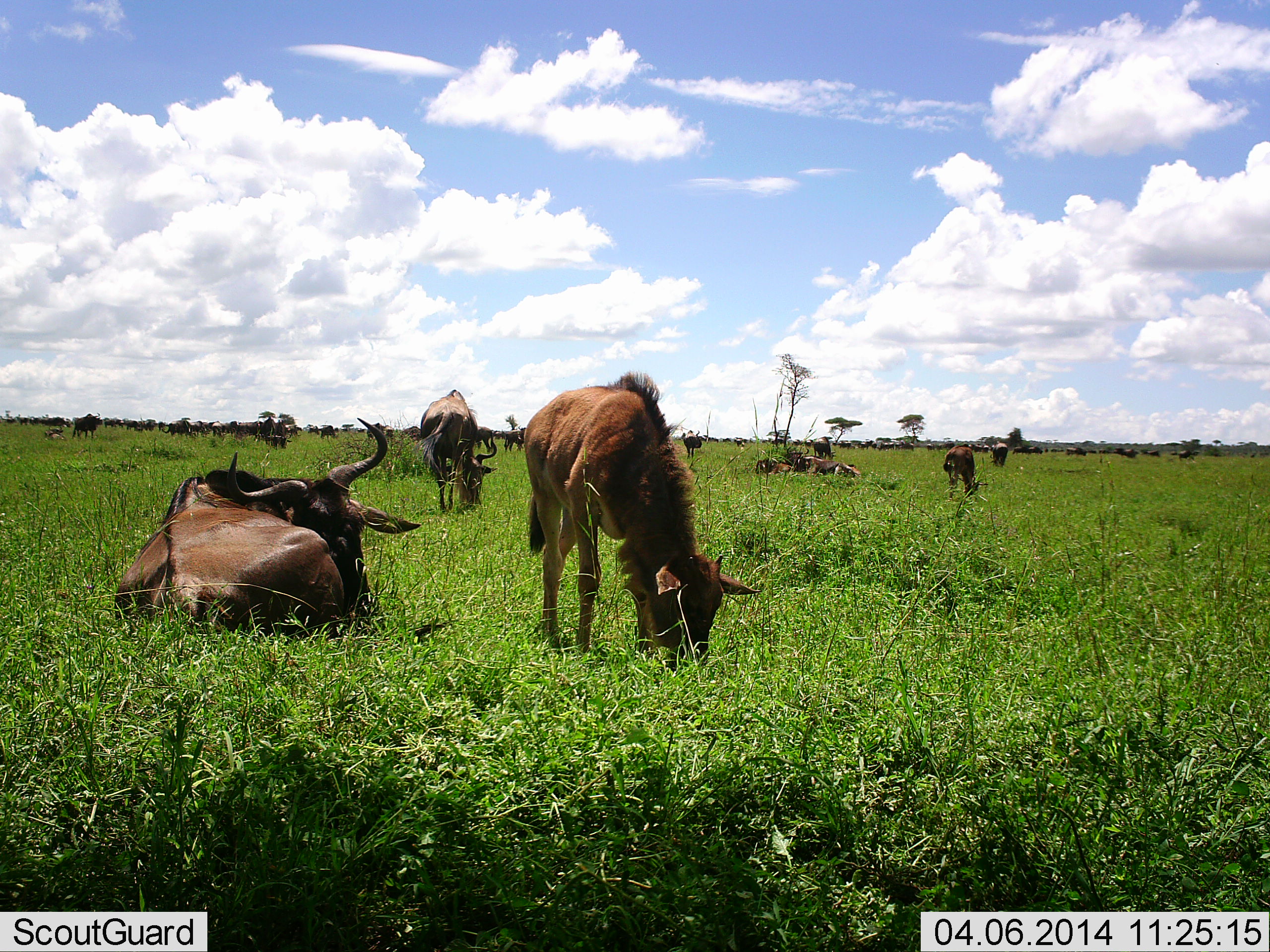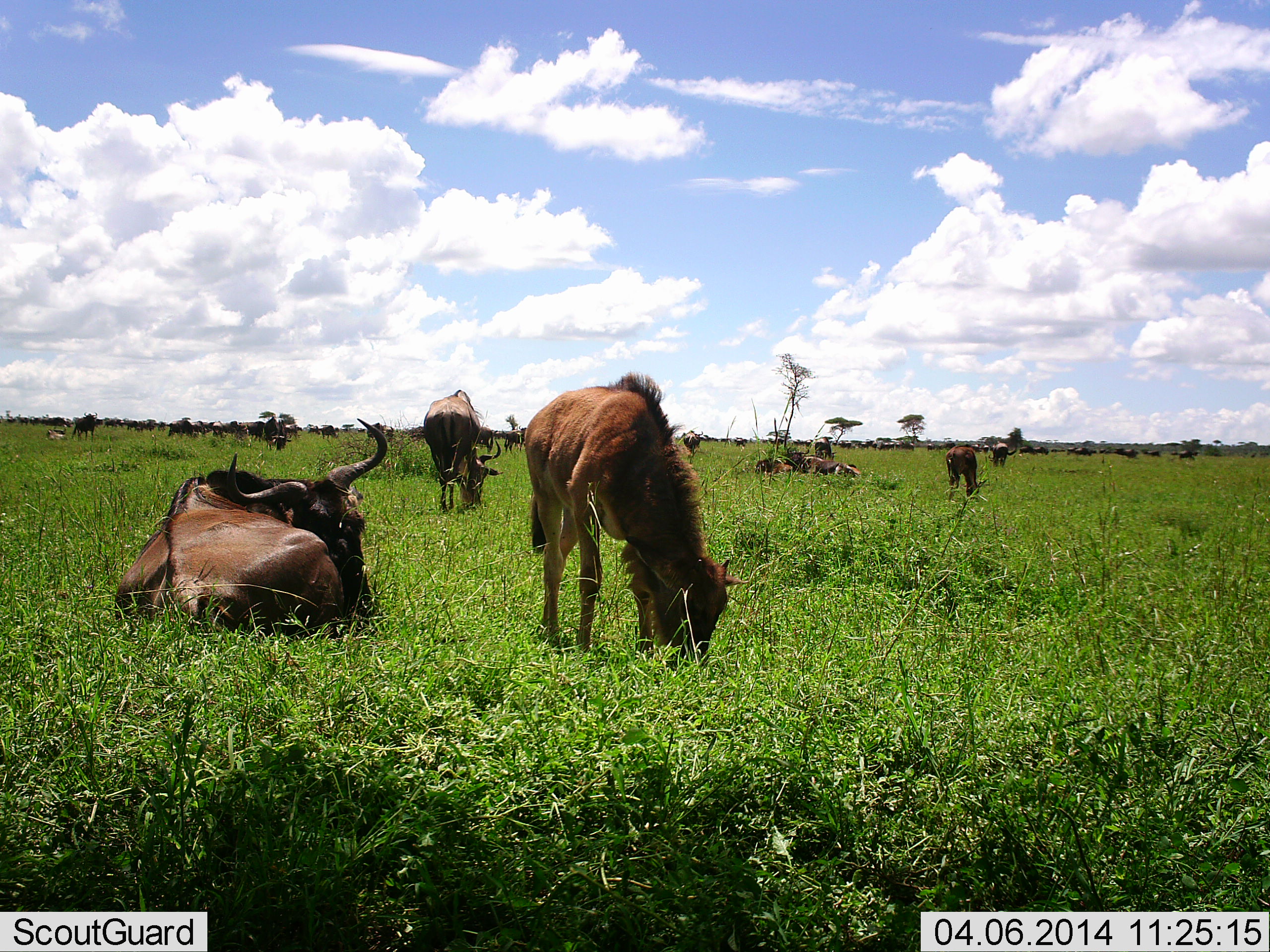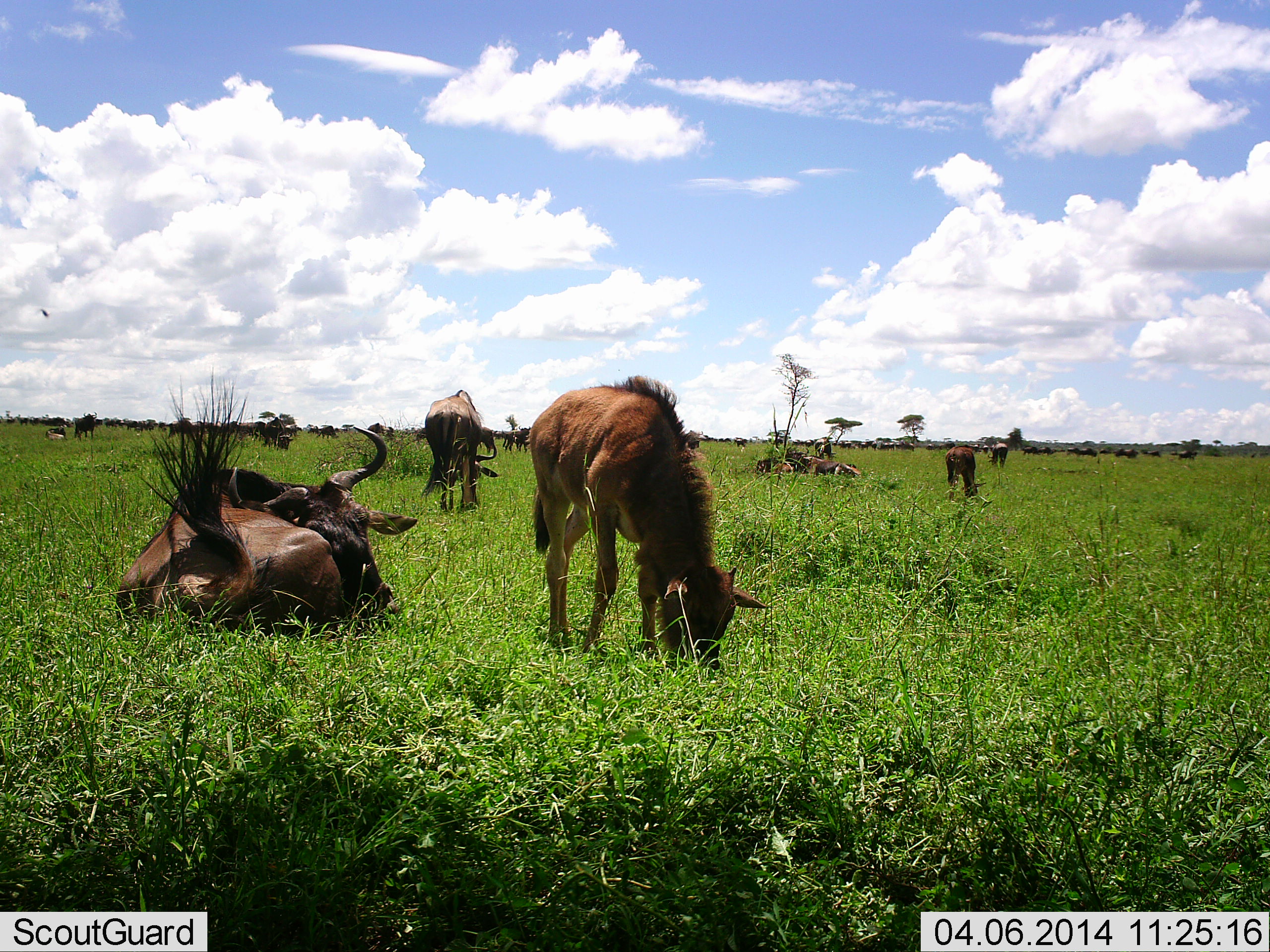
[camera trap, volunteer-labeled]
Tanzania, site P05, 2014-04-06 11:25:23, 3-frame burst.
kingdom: Animalia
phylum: Chordata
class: Mammalia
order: Artiodactyla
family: Bovidae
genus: Connochaetes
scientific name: Connochaetes taurinus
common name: blue wildebeest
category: wildebeest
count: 51+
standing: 27%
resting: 82%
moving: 45%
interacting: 9%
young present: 55%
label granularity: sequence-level